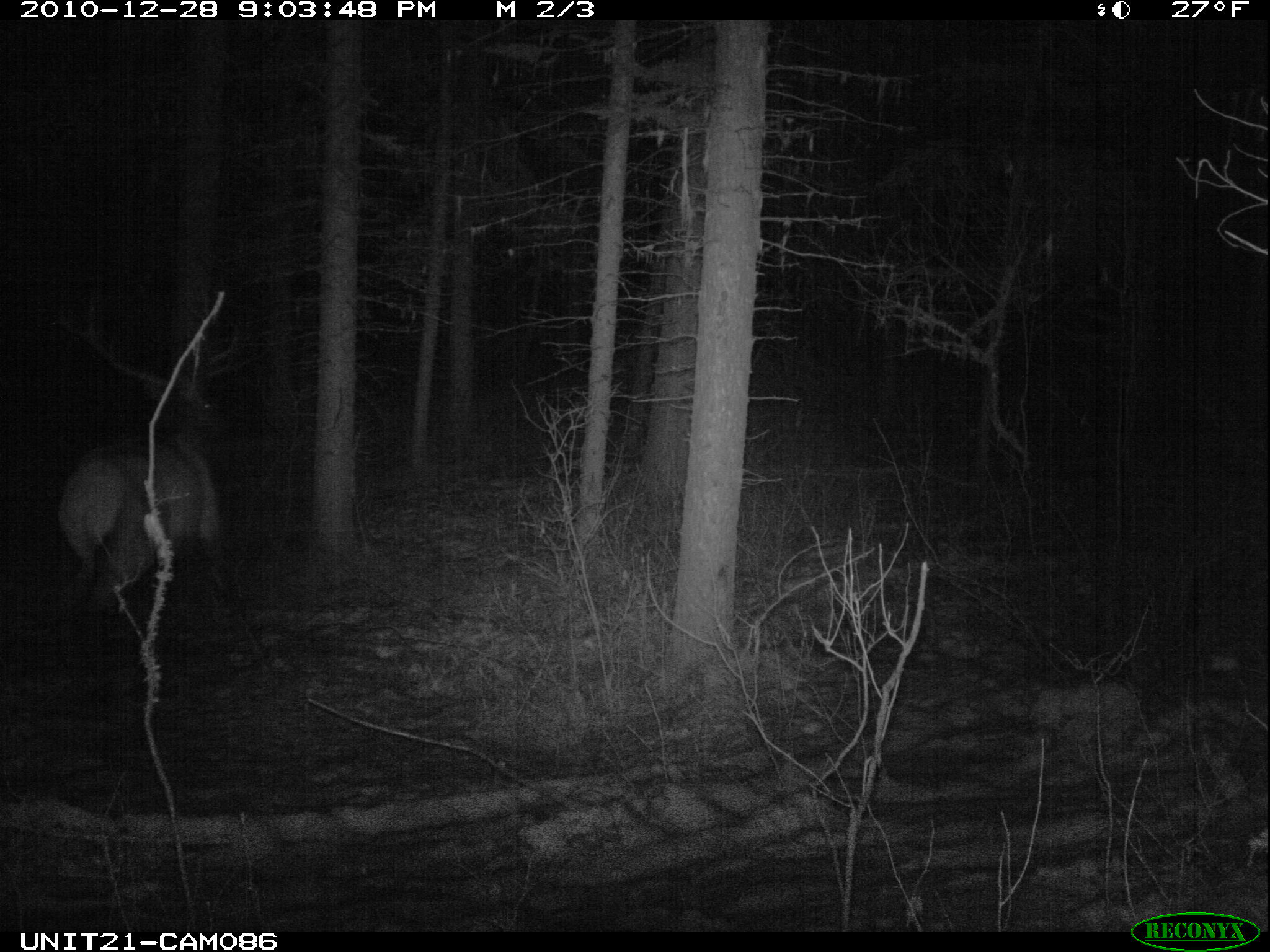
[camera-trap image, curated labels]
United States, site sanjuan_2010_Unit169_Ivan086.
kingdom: Animalia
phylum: Chordata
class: Mammalia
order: Artiodactyla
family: Cervidae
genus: Cervus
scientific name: Cervus elaphus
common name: red deer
Cervus elaphus (red deer).